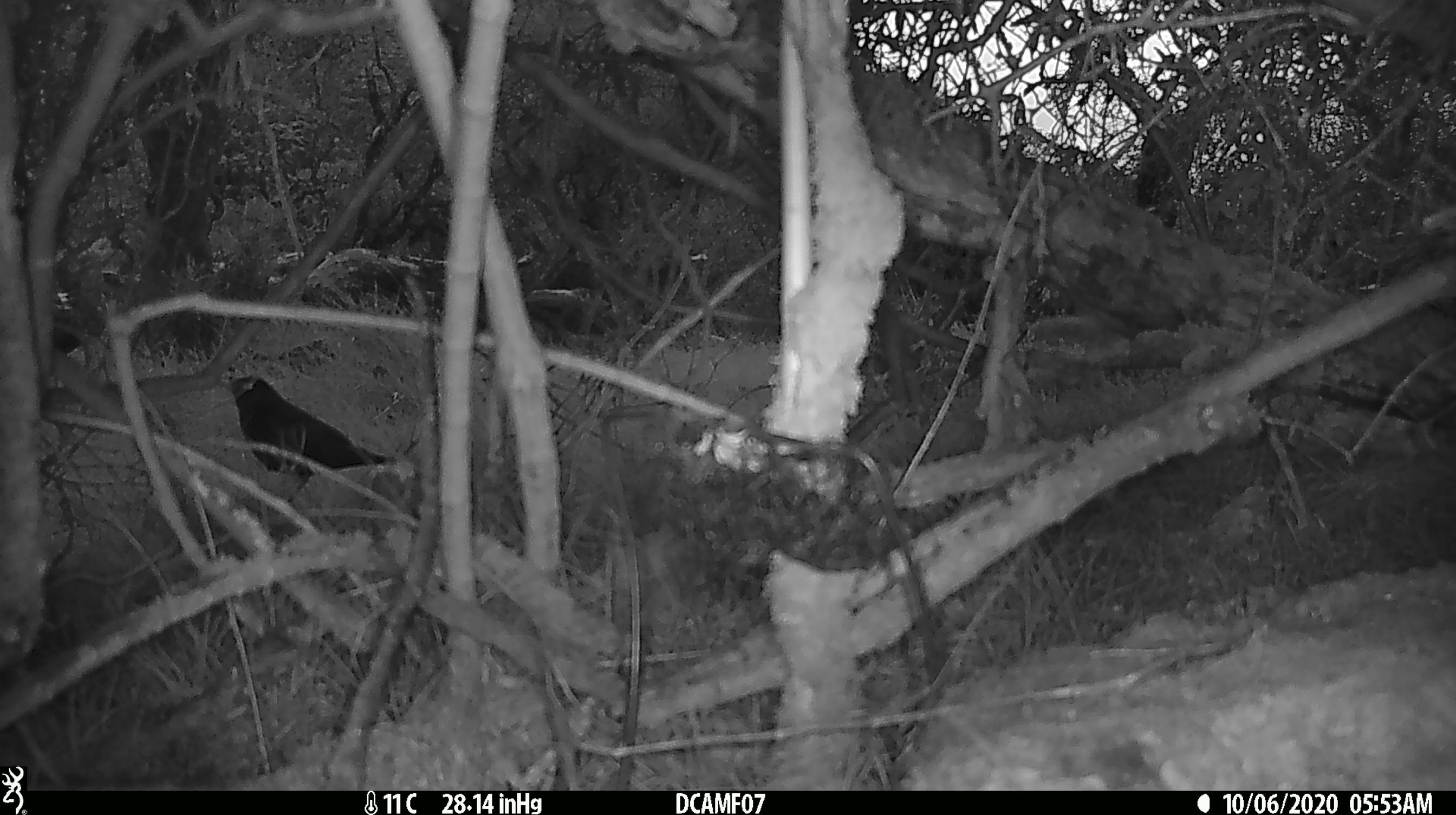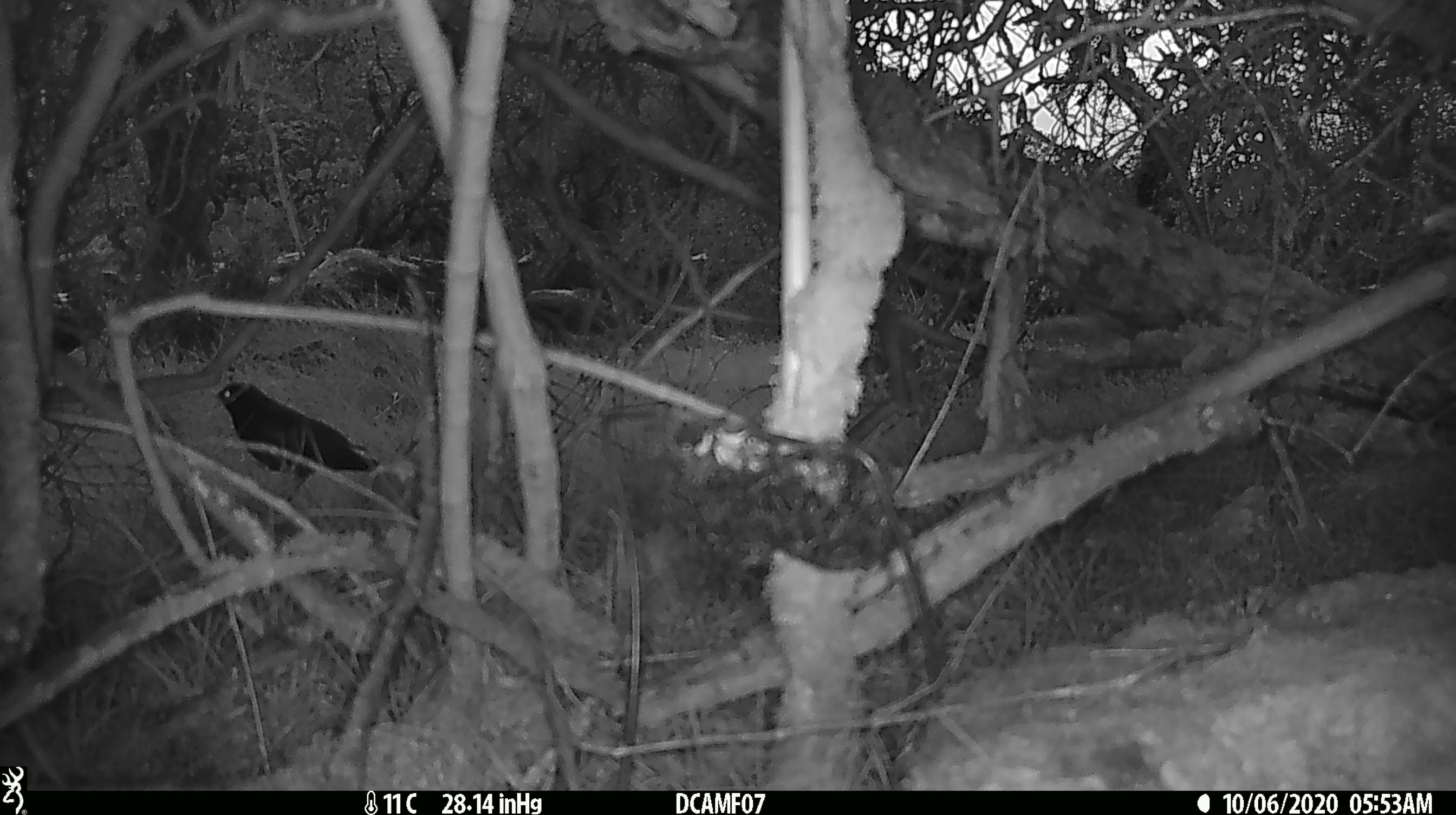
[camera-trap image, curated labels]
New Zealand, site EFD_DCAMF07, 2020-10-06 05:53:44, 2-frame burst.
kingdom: Animalia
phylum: Chordata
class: Aves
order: Passeriformes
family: Turdidae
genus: Turdus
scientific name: Turdus merula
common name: eurasian blackbird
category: blackbird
Blackbird (eurasian blackbird) (Turdus merula).